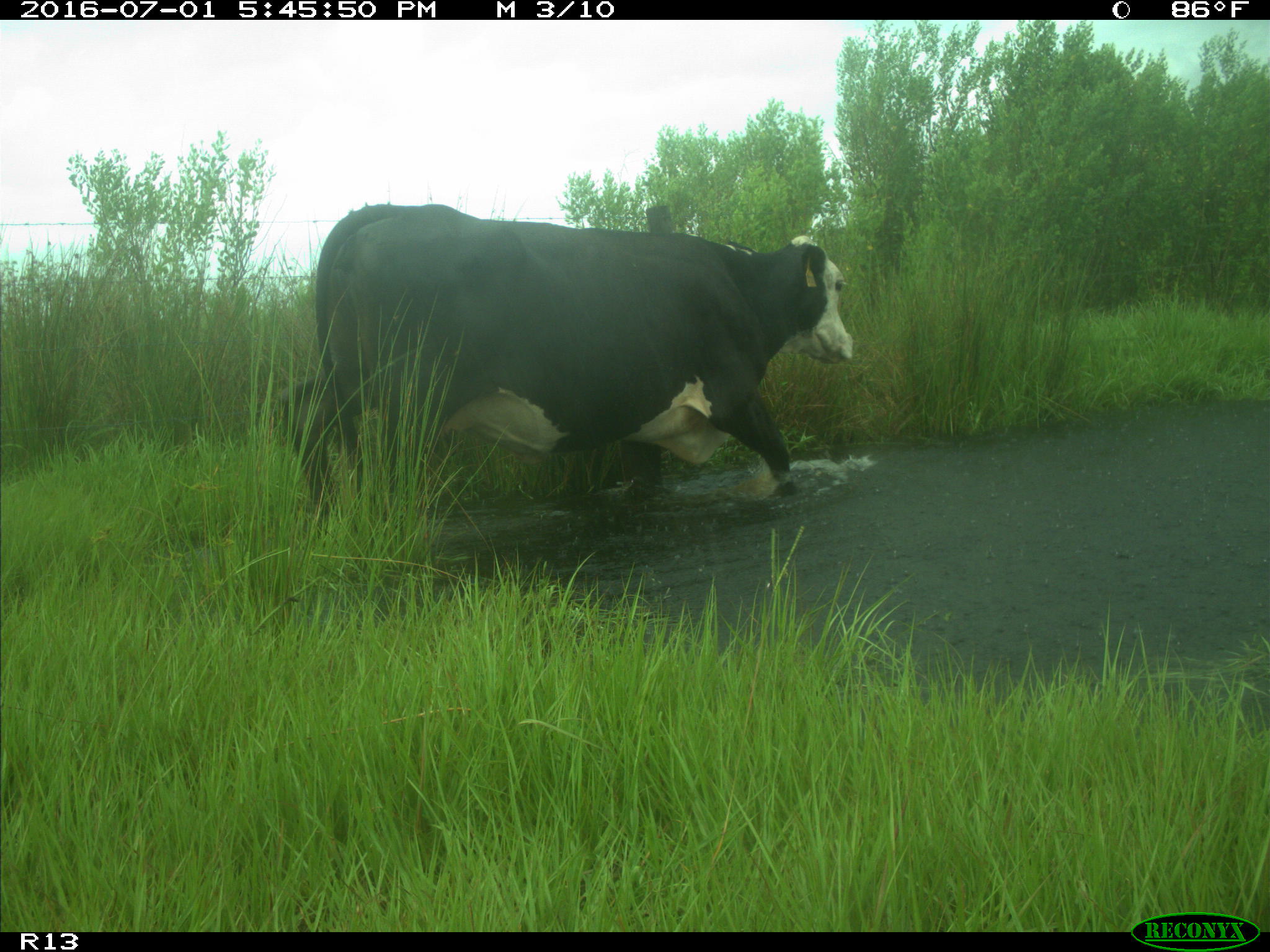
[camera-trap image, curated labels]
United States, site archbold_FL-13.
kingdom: Animalia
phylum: Chordata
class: Mammalia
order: Artiodactyla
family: Bovidae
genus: Bos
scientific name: Bos taurus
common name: domestic cow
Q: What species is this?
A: Bos taurus (domestic cow).